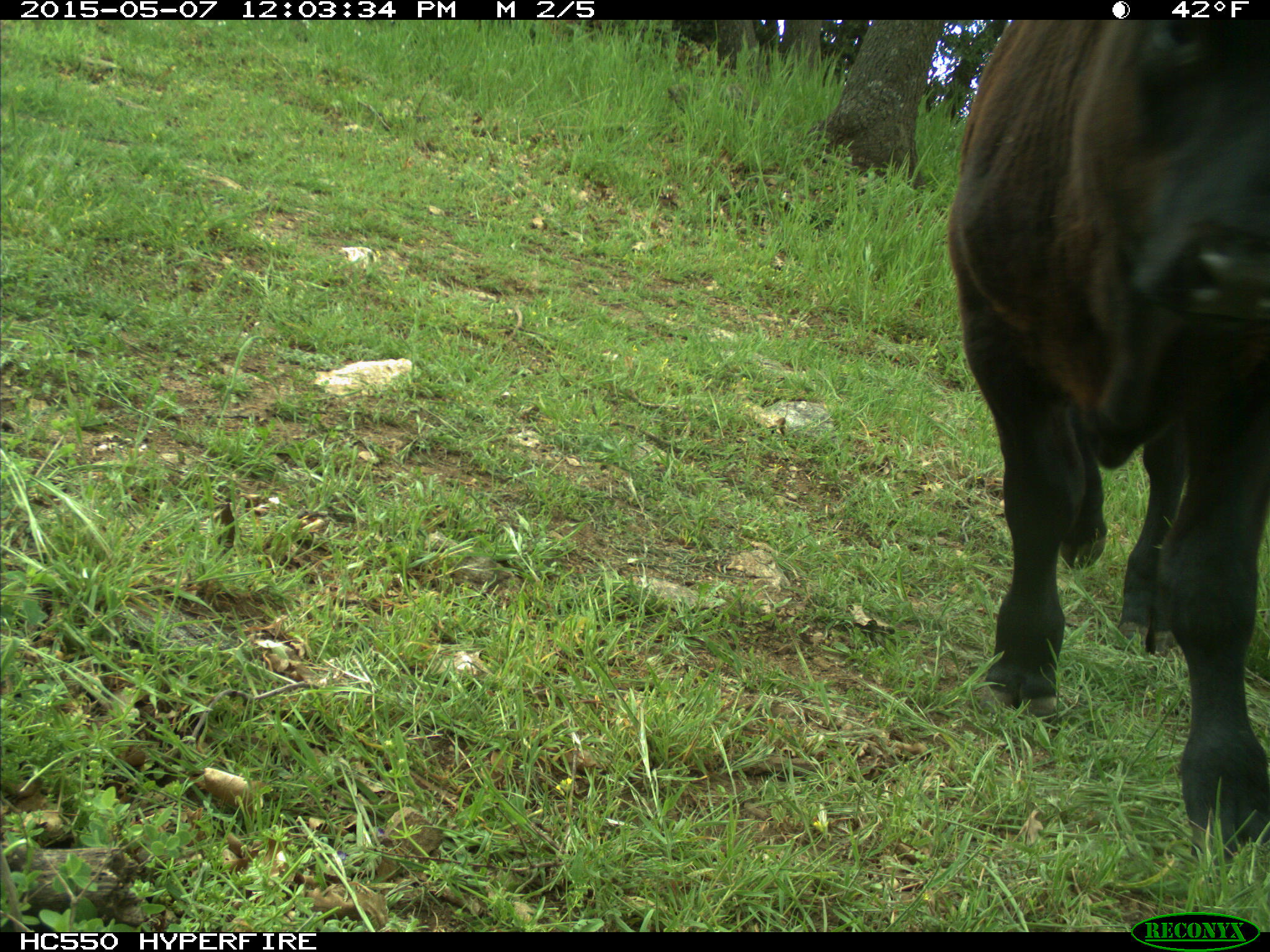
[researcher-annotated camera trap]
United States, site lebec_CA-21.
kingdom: Animalia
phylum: Chordata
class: Mammalia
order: Artiodactyla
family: Bovidae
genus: Bos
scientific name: Bos taurus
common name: domestic cow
Bos taurus (domestic cow).